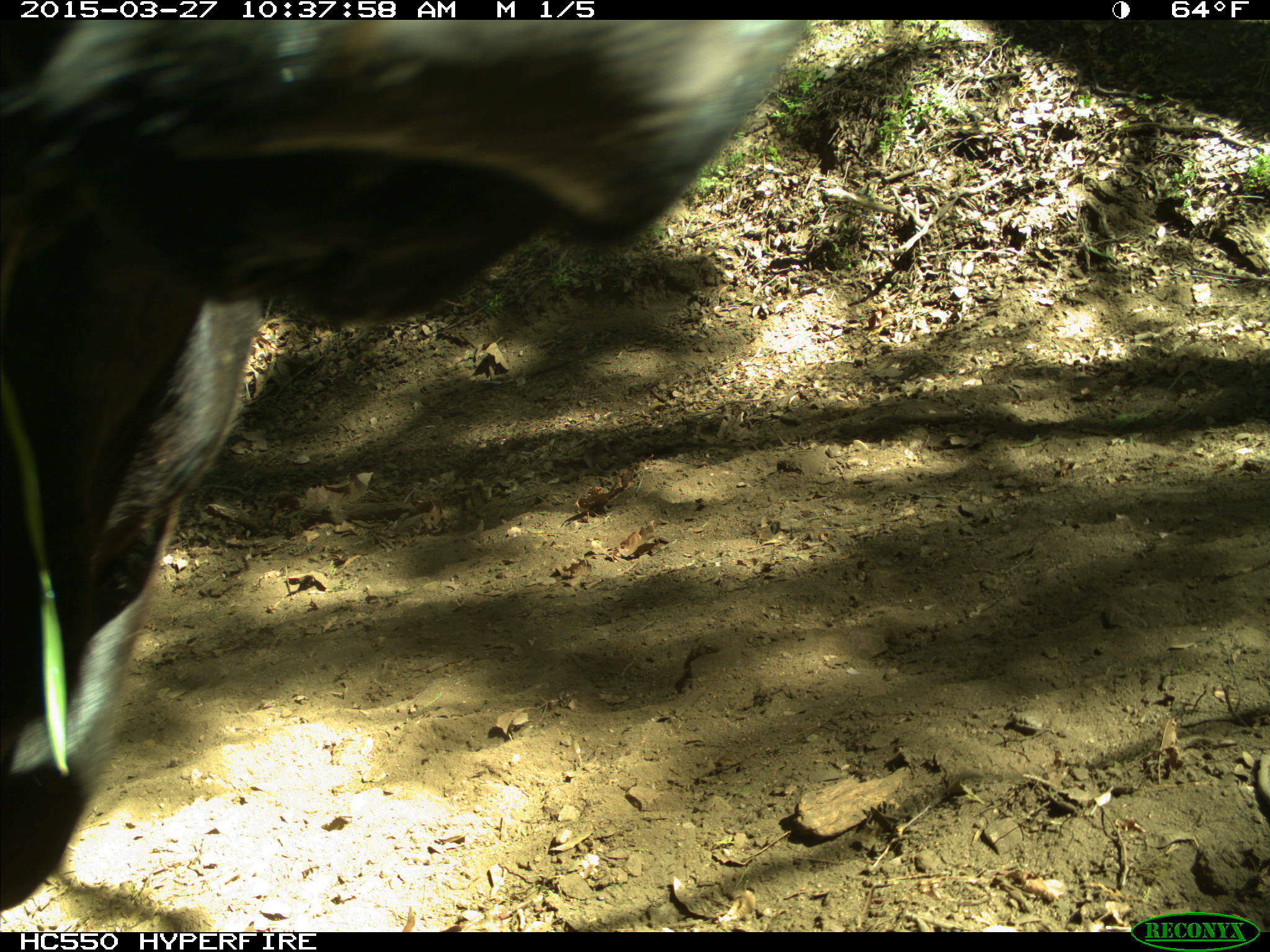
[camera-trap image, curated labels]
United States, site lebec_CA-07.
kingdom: Animalia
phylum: Chordata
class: Mammalia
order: Artiodactyla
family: Bovidae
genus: Bos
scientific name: Bos taurus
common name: domestic cow